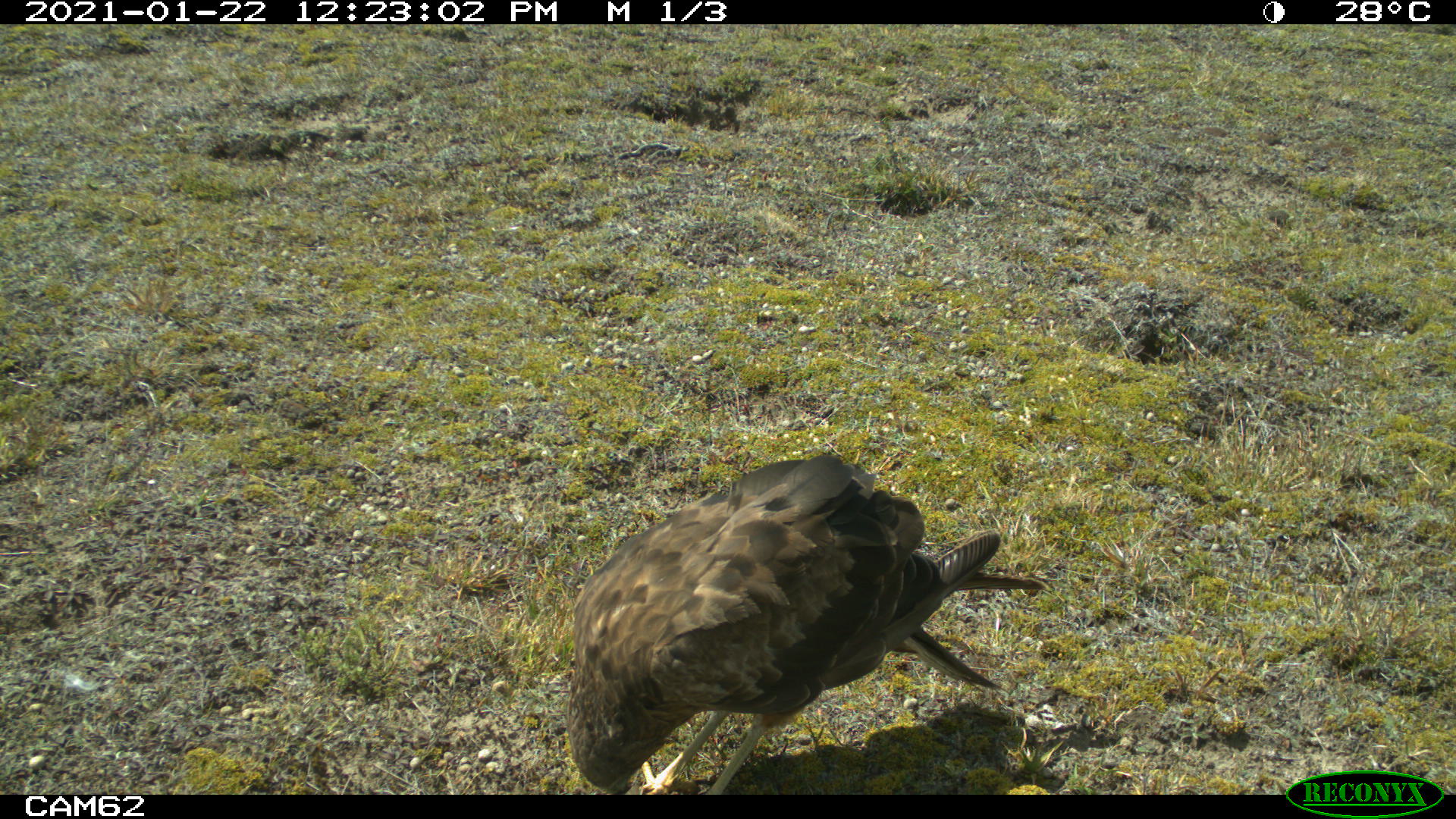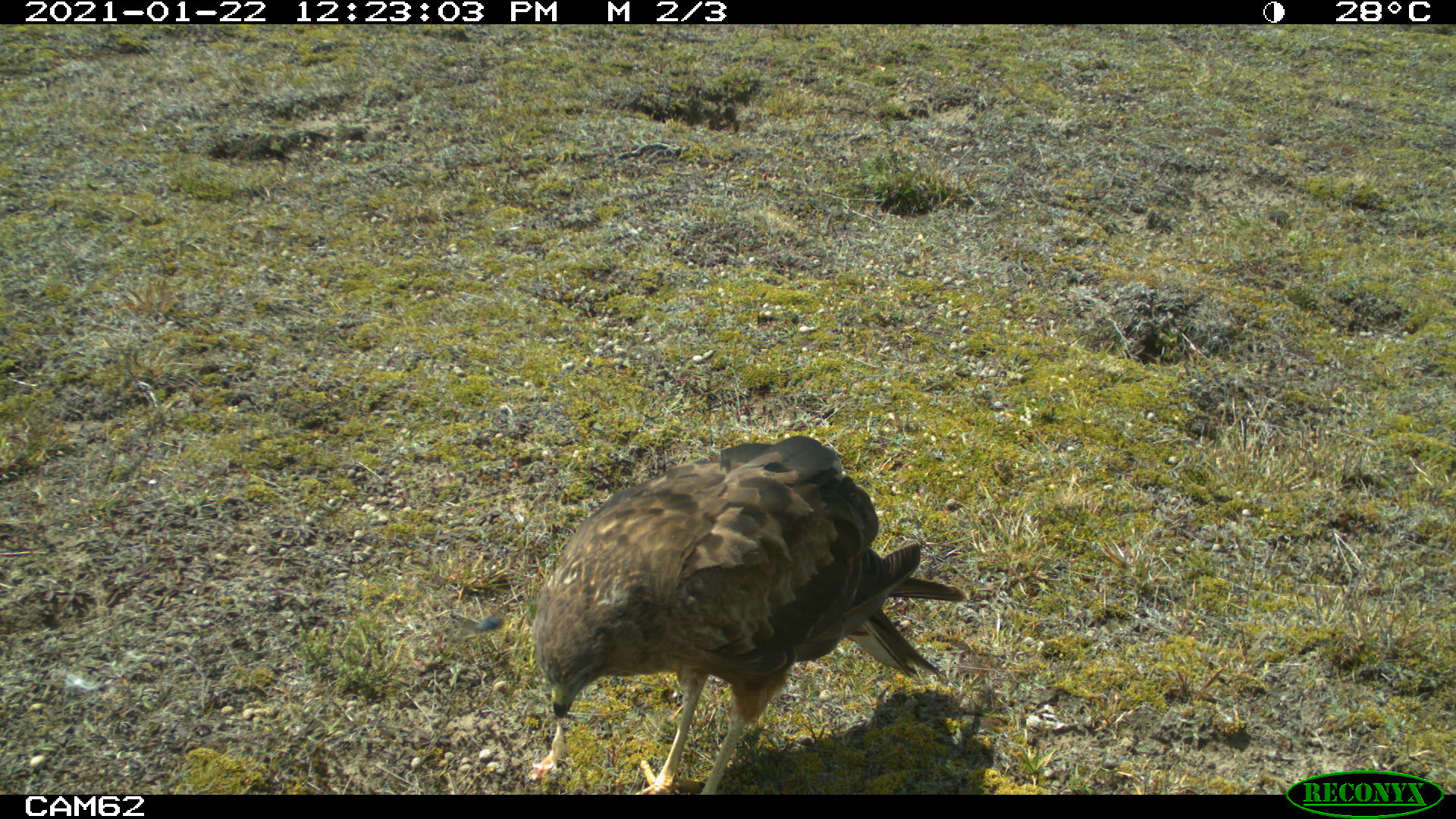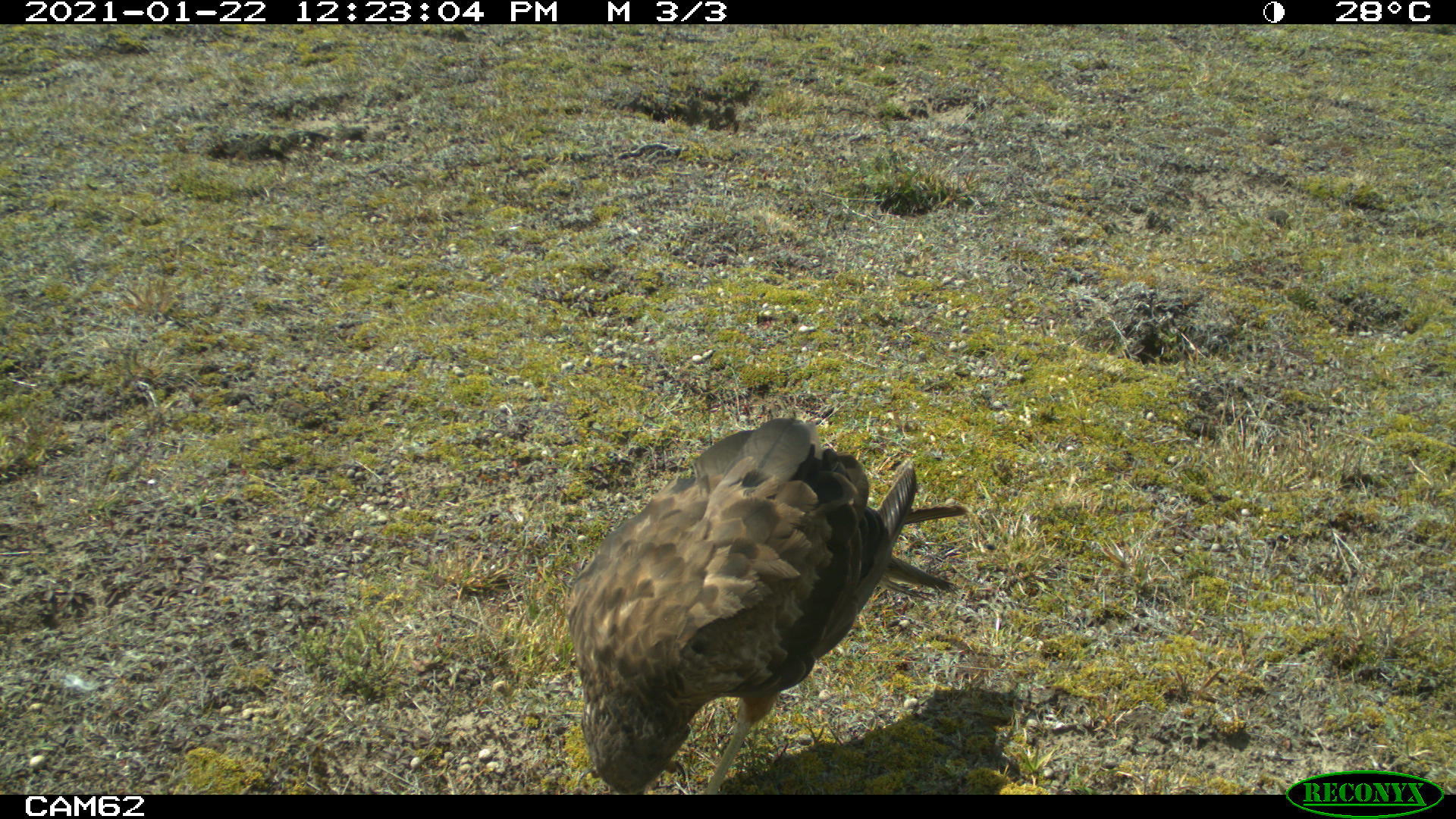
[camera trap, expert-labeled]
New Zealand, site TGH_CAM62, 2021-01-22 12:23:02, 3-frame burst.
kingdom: Animalia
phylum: Chordata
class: Aves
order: Accipitriformes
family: Accipitridae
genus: Circus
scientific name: Circus approximans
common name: swamp harrier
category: harrier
Harrier (swamp harrier) (Circus approximans).